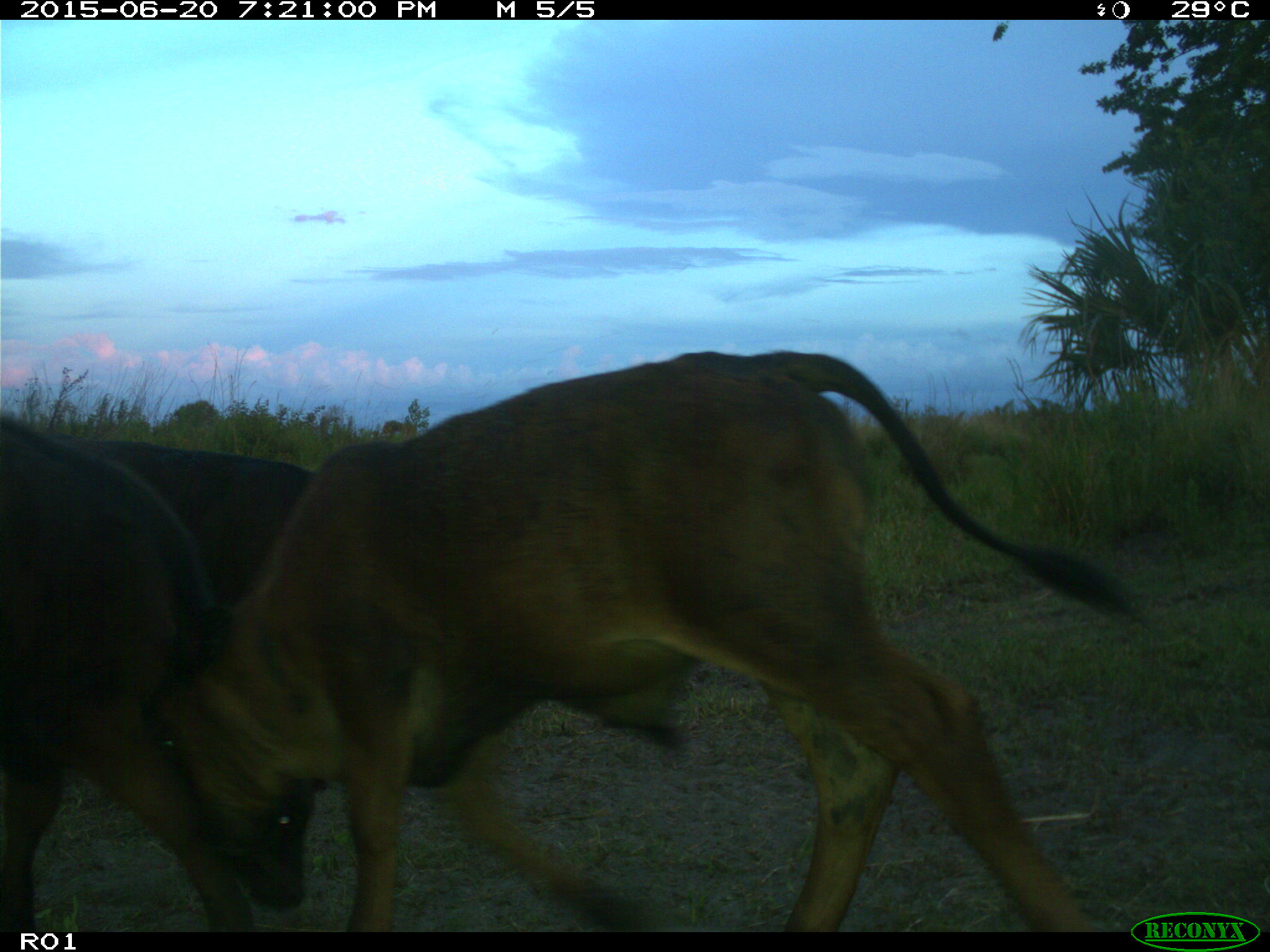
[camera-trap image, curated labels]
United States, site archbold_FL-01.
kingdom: Animalia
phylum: Chordata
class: Mammalia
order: Artiodactyla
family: Bovidae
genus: Bos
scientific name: Bos taurus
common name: domestic cow